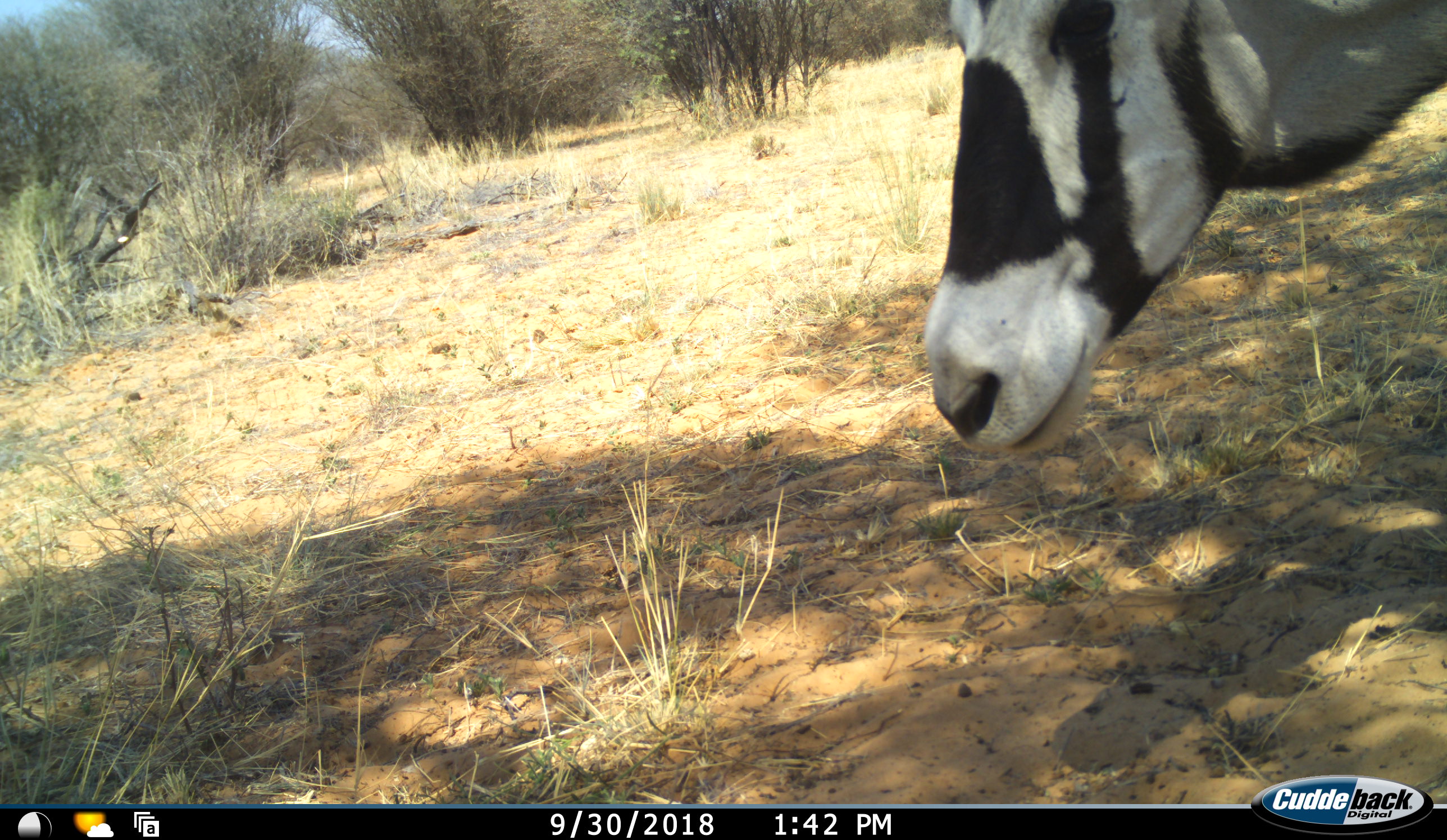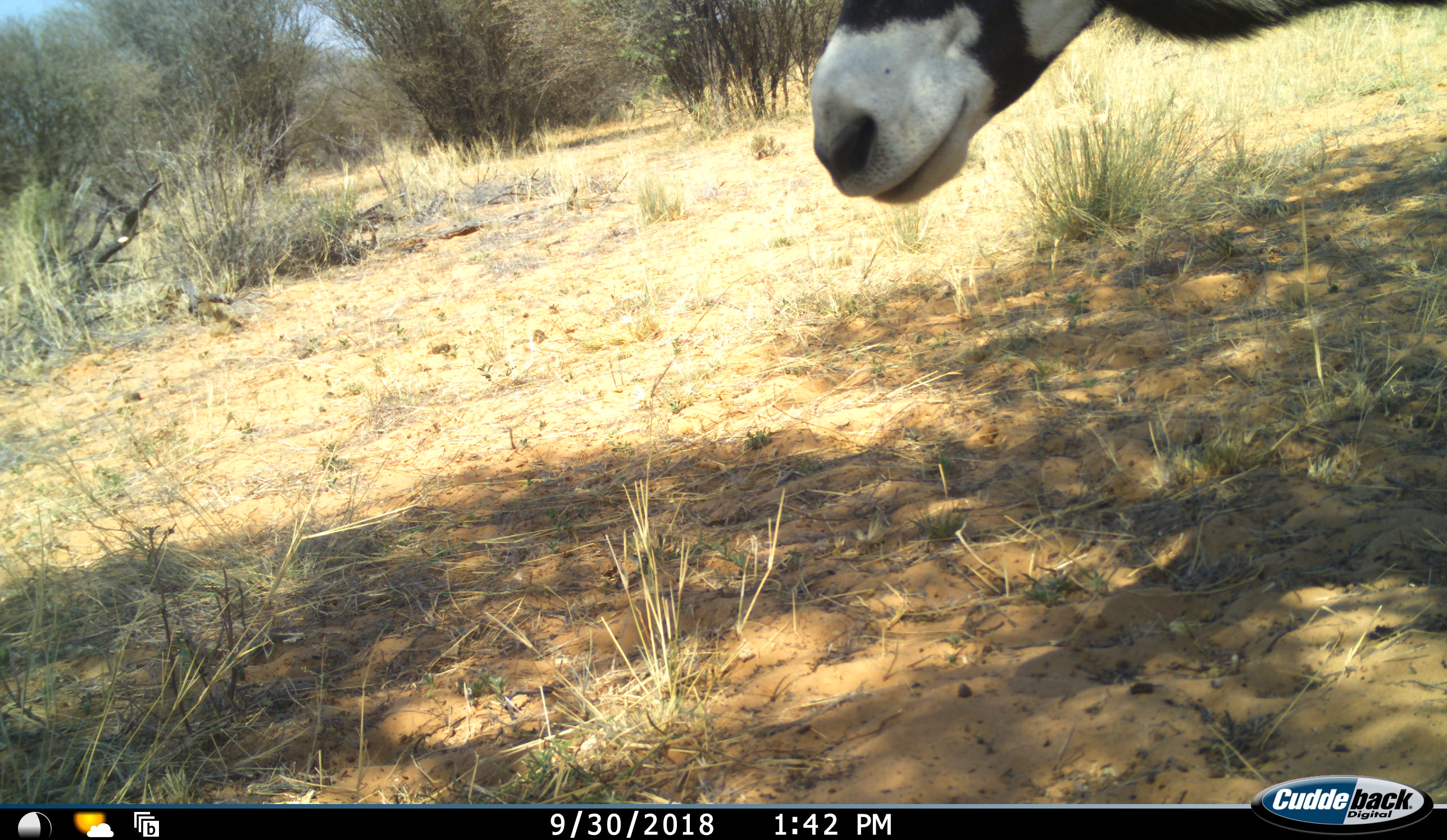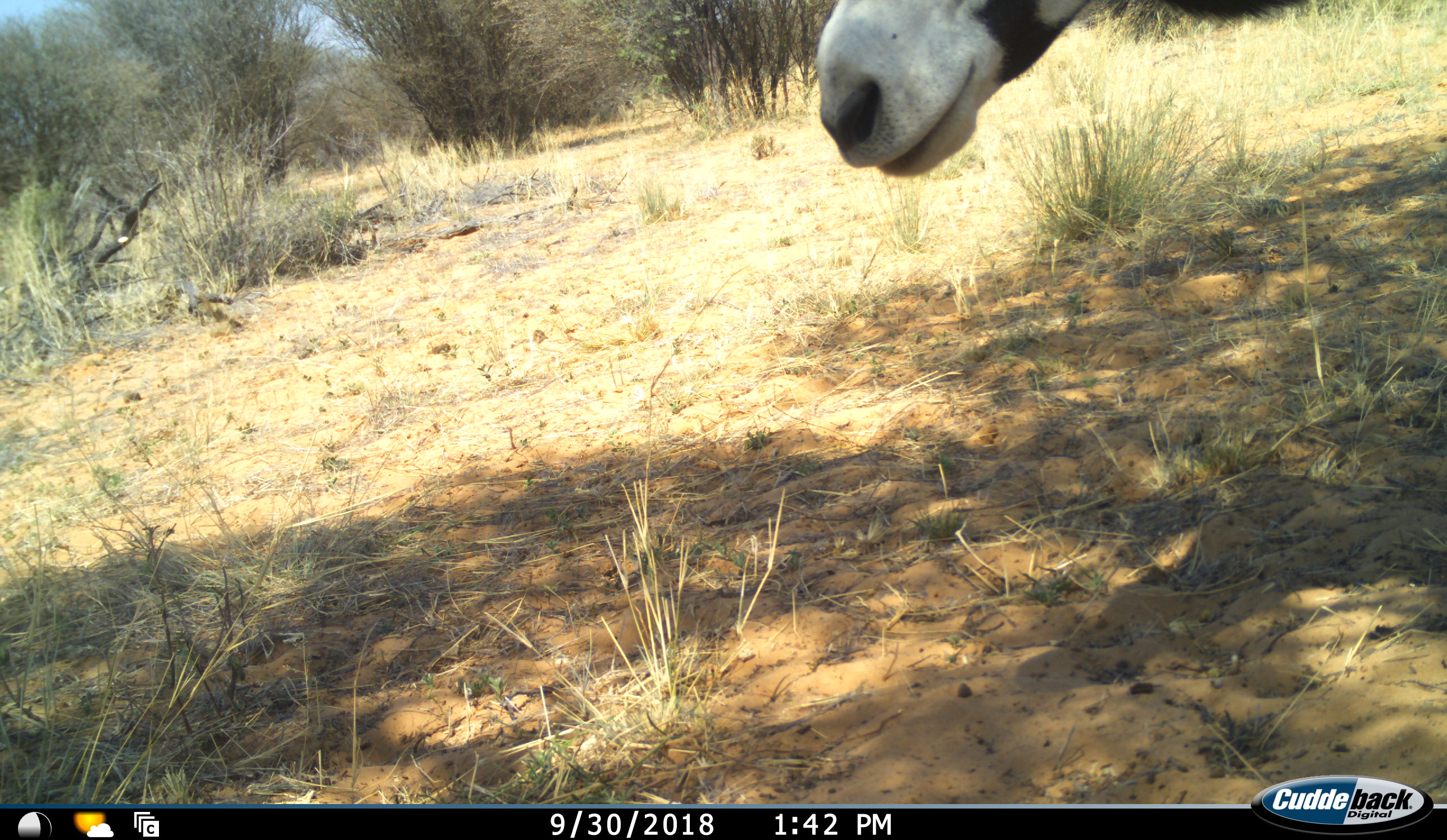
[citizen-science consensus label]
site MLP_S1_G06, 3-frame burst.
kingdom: Animalia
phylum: Chordata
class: Mammalia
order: Artiodactyla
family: Bovidae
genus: Oryx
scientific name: Oryx gazella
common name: gemsbok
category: oryx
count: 1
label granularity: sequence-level